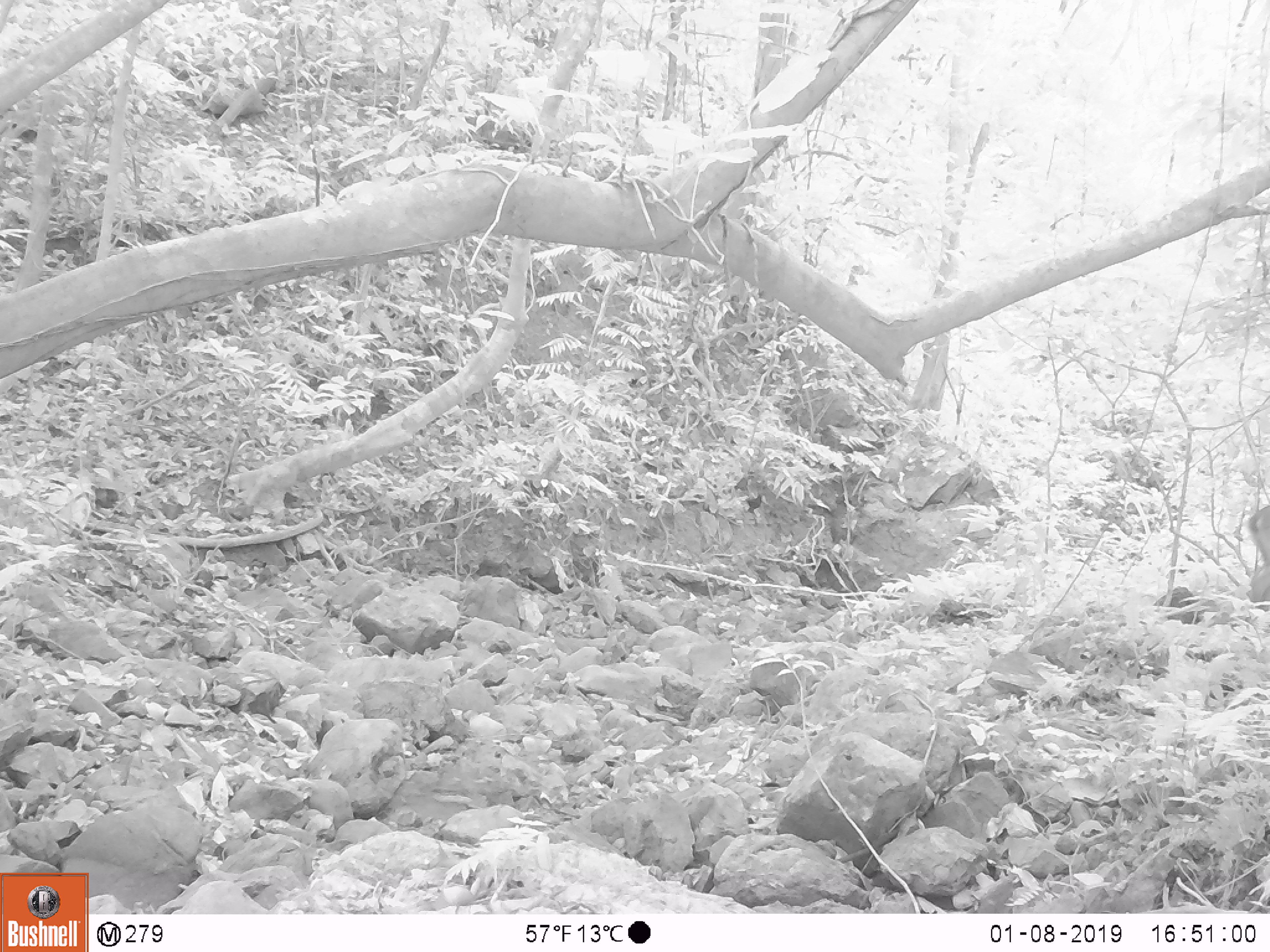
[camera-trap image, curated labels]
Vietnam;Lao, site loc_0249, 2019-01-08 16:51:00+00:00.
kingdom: Animalia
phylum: Chordata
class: Mammalia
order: Artiodactyla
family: Cervidae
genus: Muntiacus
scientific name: Muntiacus vuquangensis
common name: large-antlered muntjac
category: large antlered muntjac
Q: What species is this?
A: Large antlered muntjac (large-antlered muntjac) (Muntiacus vuquangensis).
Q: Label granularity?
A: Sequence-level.